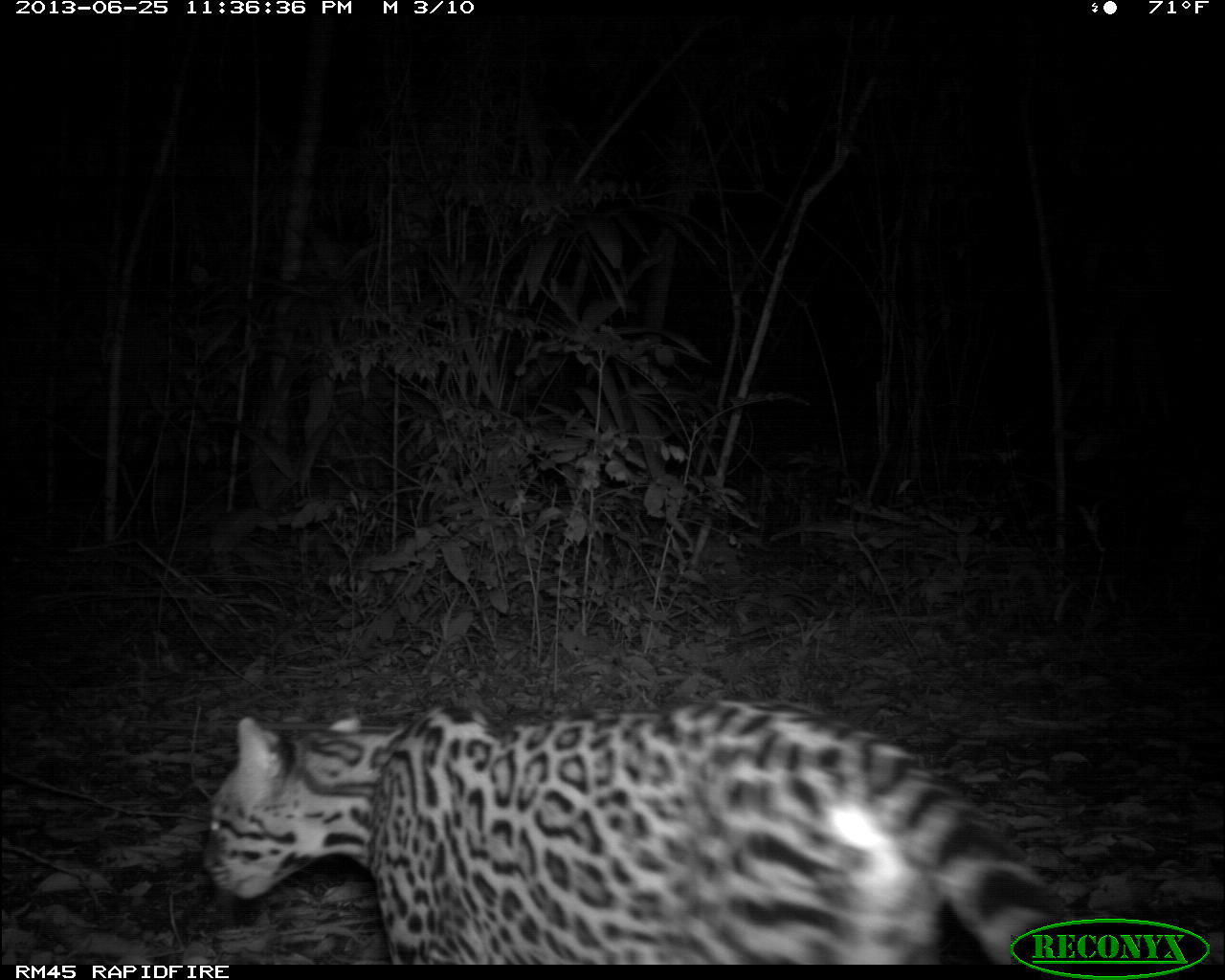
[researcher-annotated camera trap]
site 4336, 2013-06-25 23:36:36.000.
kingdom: Animalia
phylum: Chordata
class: Mammalia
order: Carnivora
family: Felidae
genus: Leopardus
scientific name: Leopardus pardalis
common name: ocelot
Leopardus pardalis (ocelot), count 1, sex female.